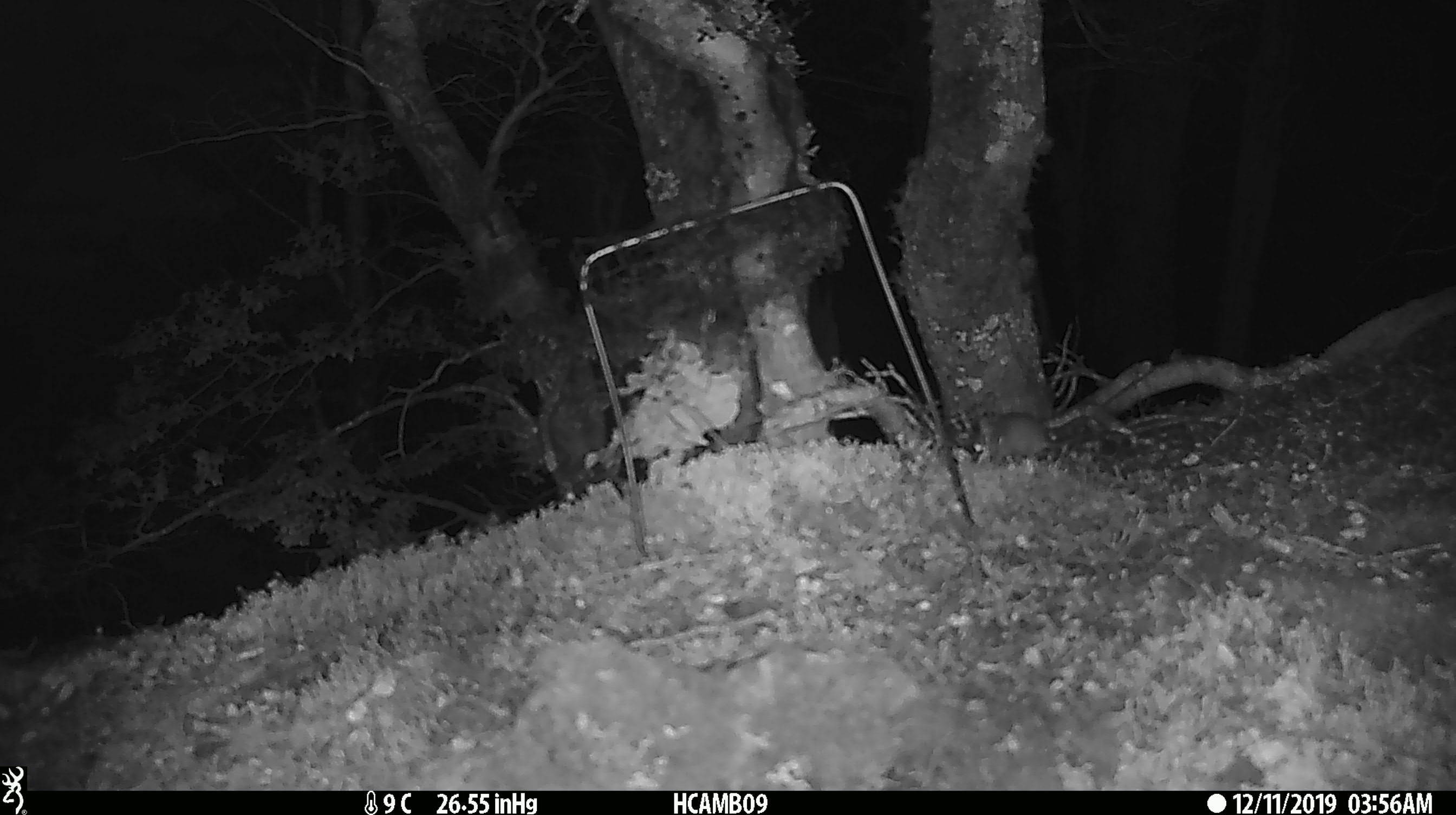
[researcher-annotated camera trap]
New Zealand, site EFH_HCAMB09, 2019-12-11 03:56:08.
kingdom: Animalia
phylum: Chordata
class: Mammalia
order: Rodentia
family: Muridae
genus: Mus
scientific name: Mus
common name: mouse